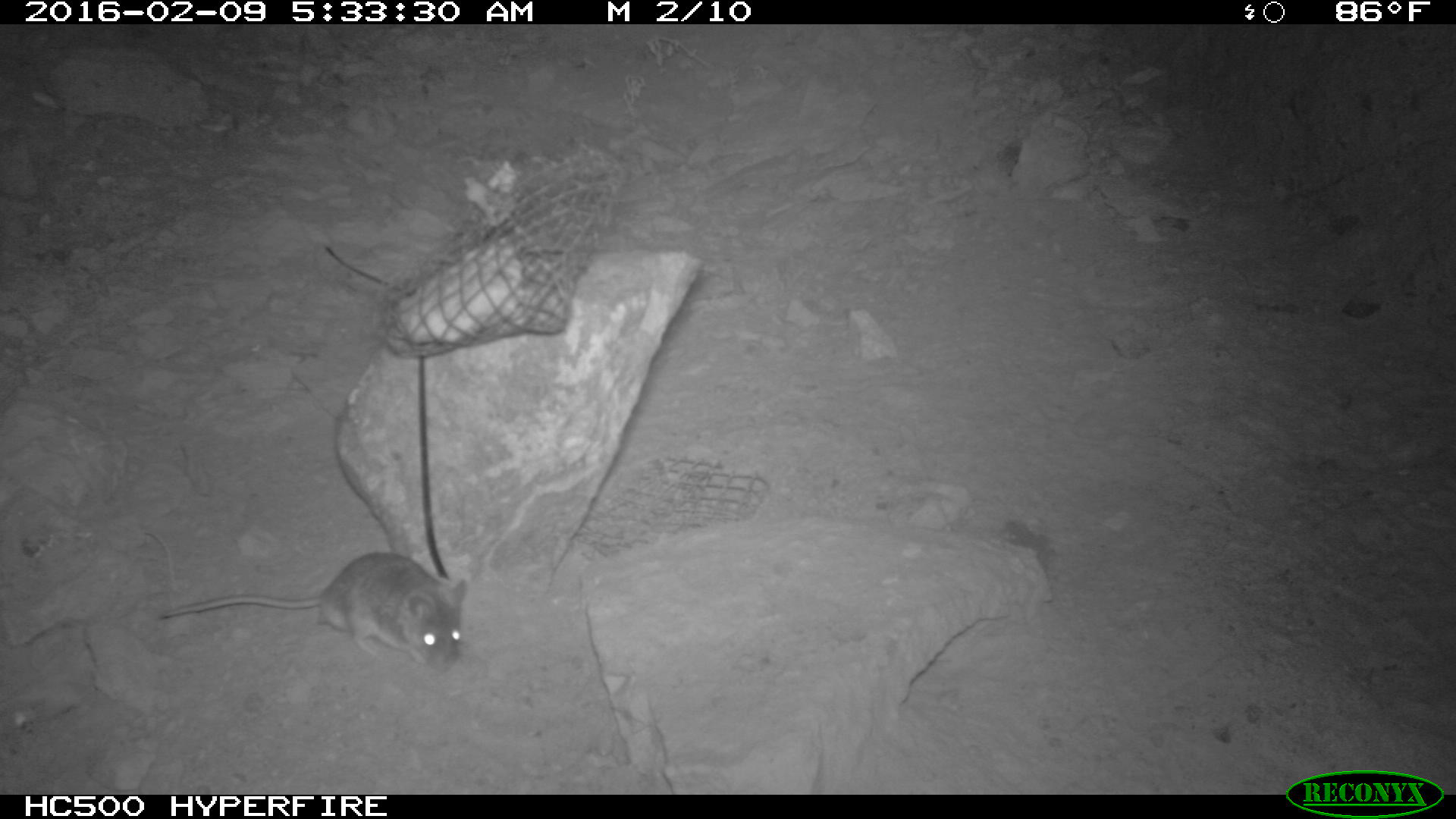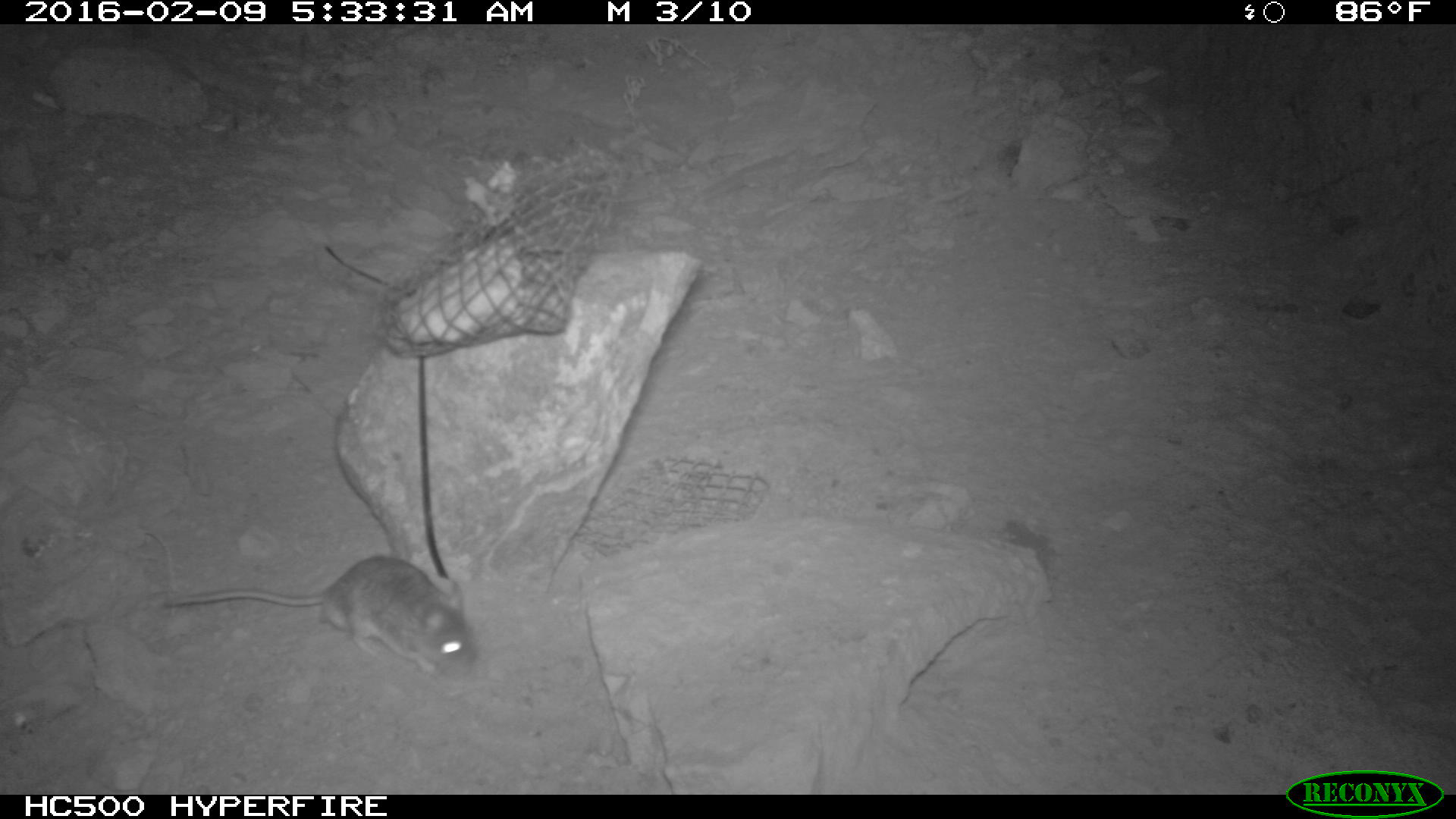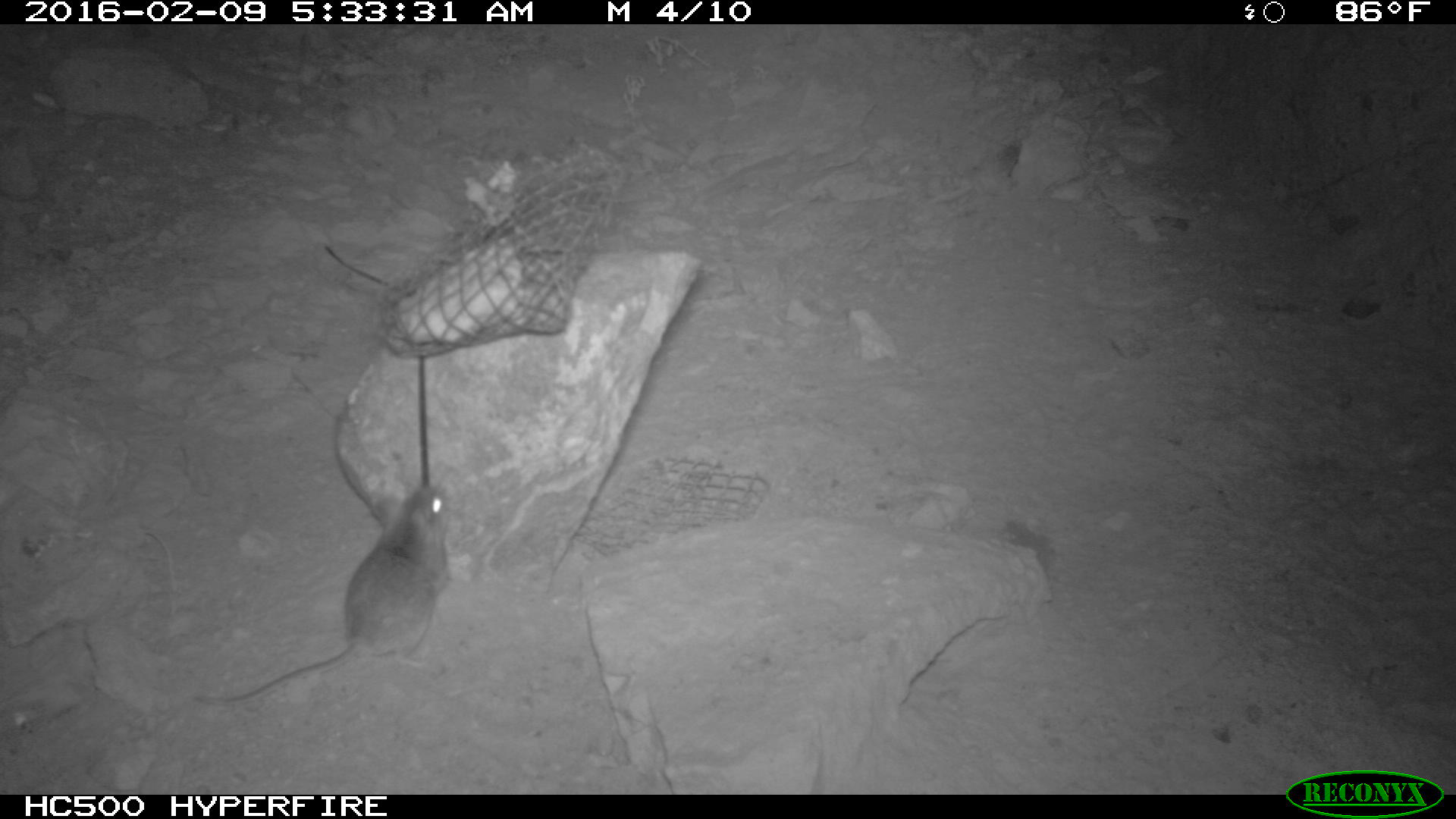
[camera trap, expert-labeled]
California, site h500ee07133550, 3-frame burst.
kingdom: Animalia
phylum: Chordata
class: Mammalia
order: Rodentia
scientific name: Rodentia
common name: rodent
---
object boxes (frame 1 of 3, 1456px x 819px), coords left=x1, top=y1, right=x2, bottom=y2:
rodent: left=157, top=551, right=466, bottom=674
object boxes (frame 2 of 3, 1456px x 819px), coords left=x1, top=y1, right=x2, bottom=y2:
rodent: left=161, top=554, right=482, bottom=692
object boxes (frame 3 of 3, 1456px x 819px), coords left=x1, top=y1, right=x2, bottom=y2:
rodent: left=190, top=482, right=450, bottom=709